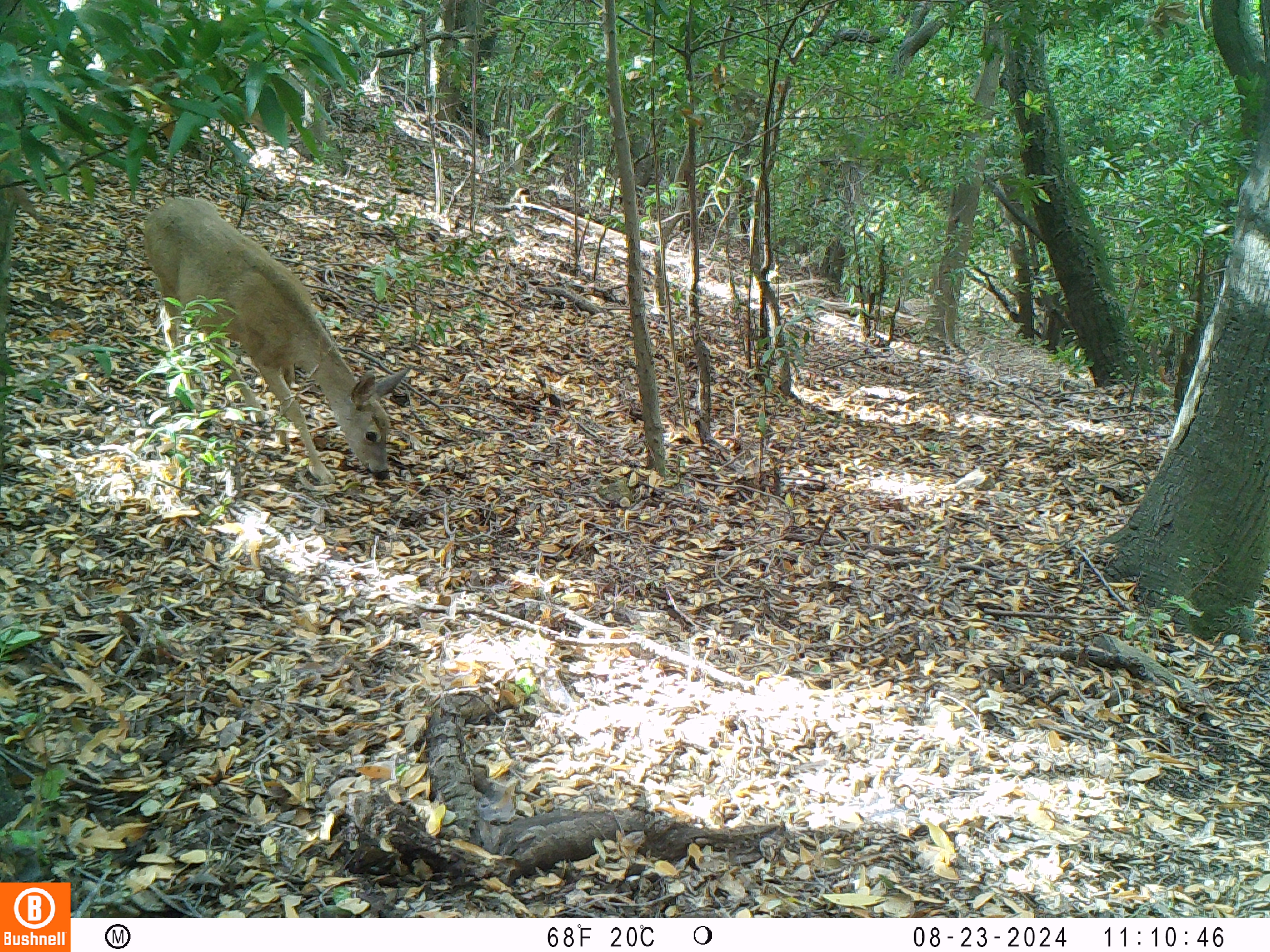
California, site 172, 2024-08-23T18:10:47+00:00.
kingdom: Animalia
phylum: Chordata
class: Mammalia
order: Artiodactyla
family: Cervidae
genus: Odocoileus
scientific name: Odocoileus hemionus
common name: mule deer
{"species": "mule deer (Odocoileus hemionus)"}